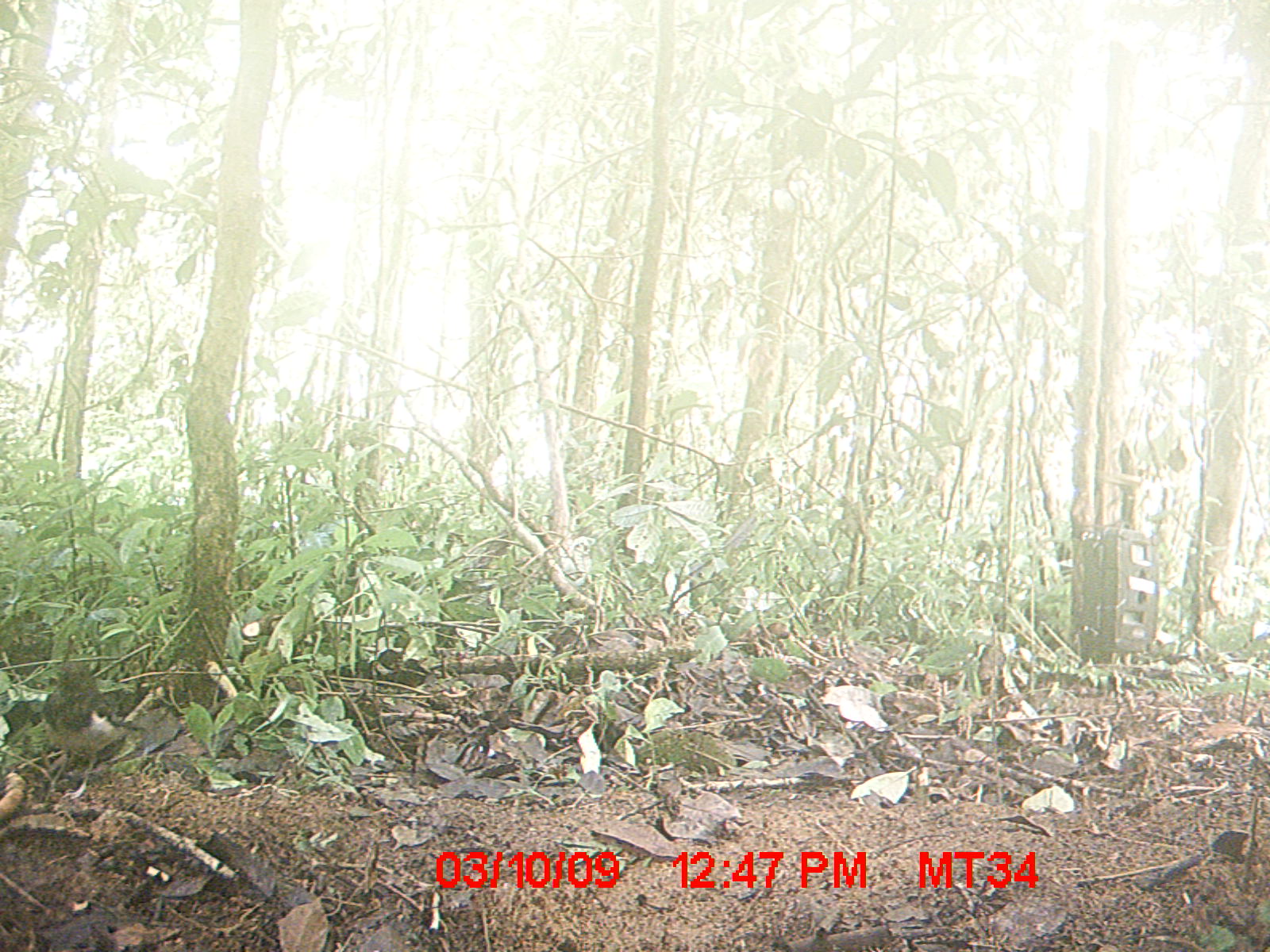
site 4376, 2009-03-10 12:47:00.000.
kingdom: Animalia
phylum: Chordata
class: Aves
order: Passeriformes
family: Muscicapidae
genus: Copsychus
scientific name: Copsychus albospecularis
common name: madagascar magpie-robin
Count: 1.